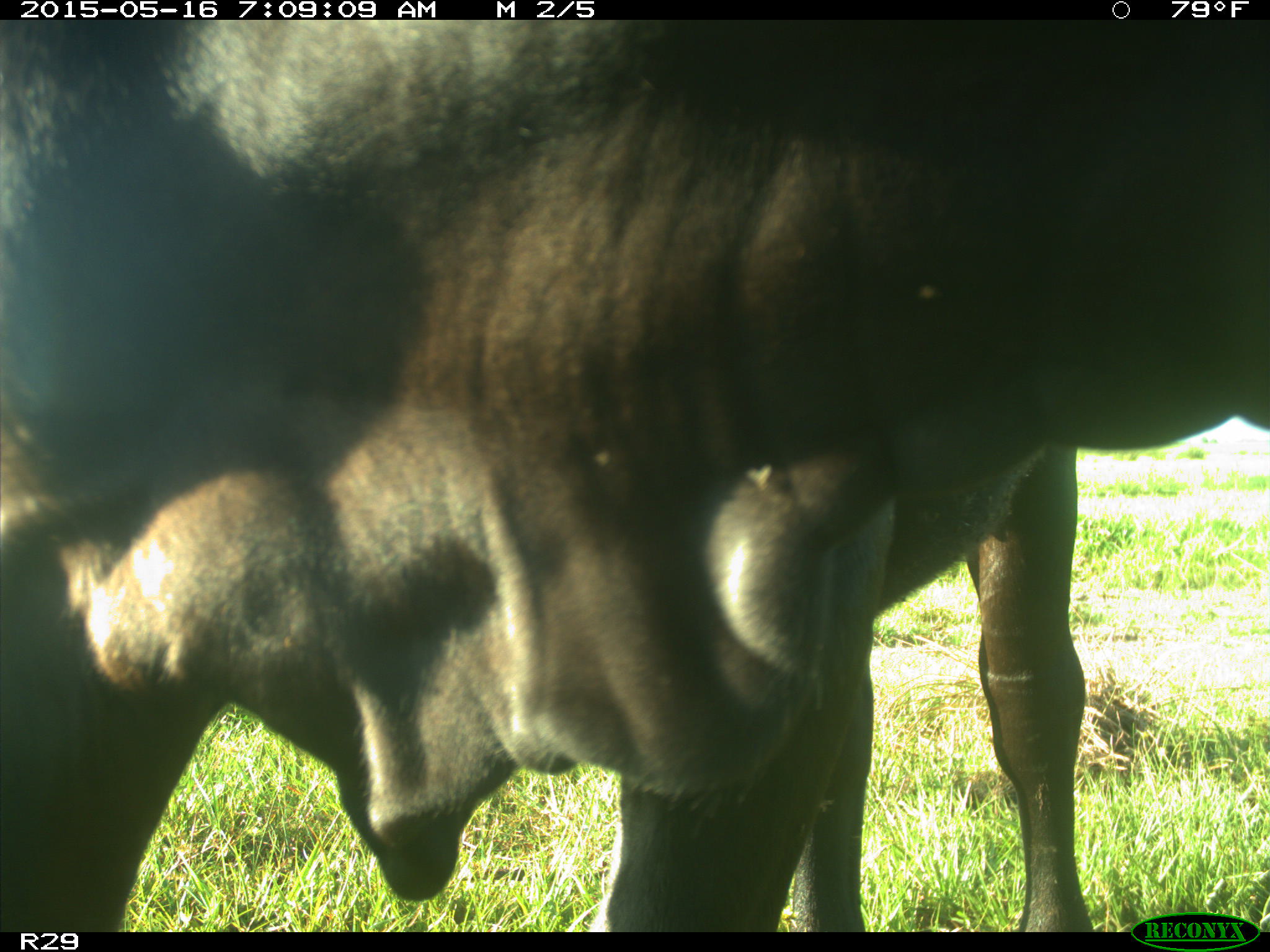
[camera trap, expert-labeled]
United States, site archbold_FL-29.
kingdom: Animalia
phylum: Chordata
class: Mammalia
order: Artiodactyla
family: Bovidae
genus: Bos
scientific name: Bos taurus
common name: domestic cow